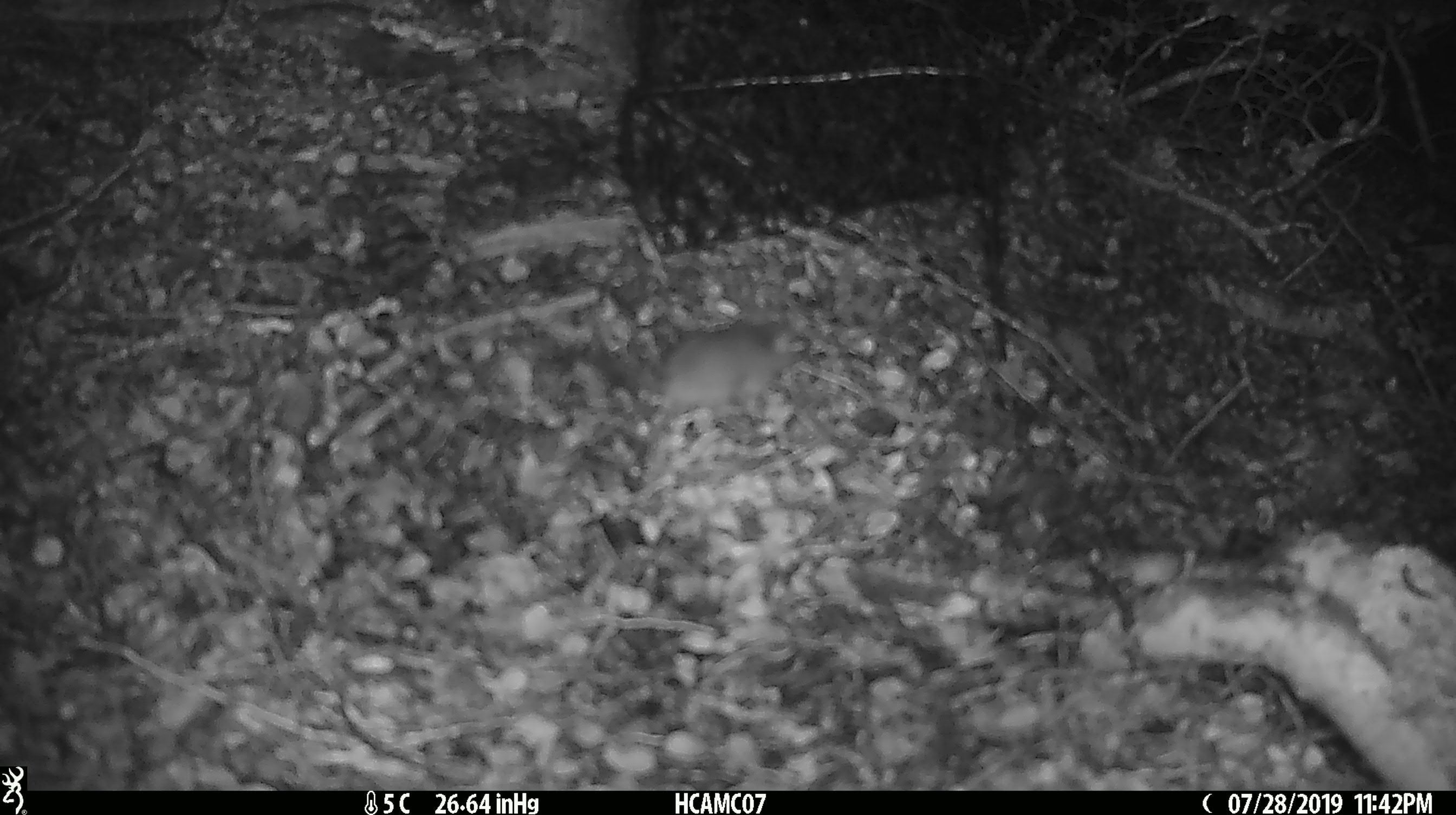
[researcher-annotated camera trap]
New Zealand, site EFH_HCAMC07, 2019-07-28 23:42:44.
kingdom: Animalia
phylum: Chordata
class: Mammalia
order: Rodentia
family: Muridae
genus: Mus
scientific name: Mus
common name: mouse